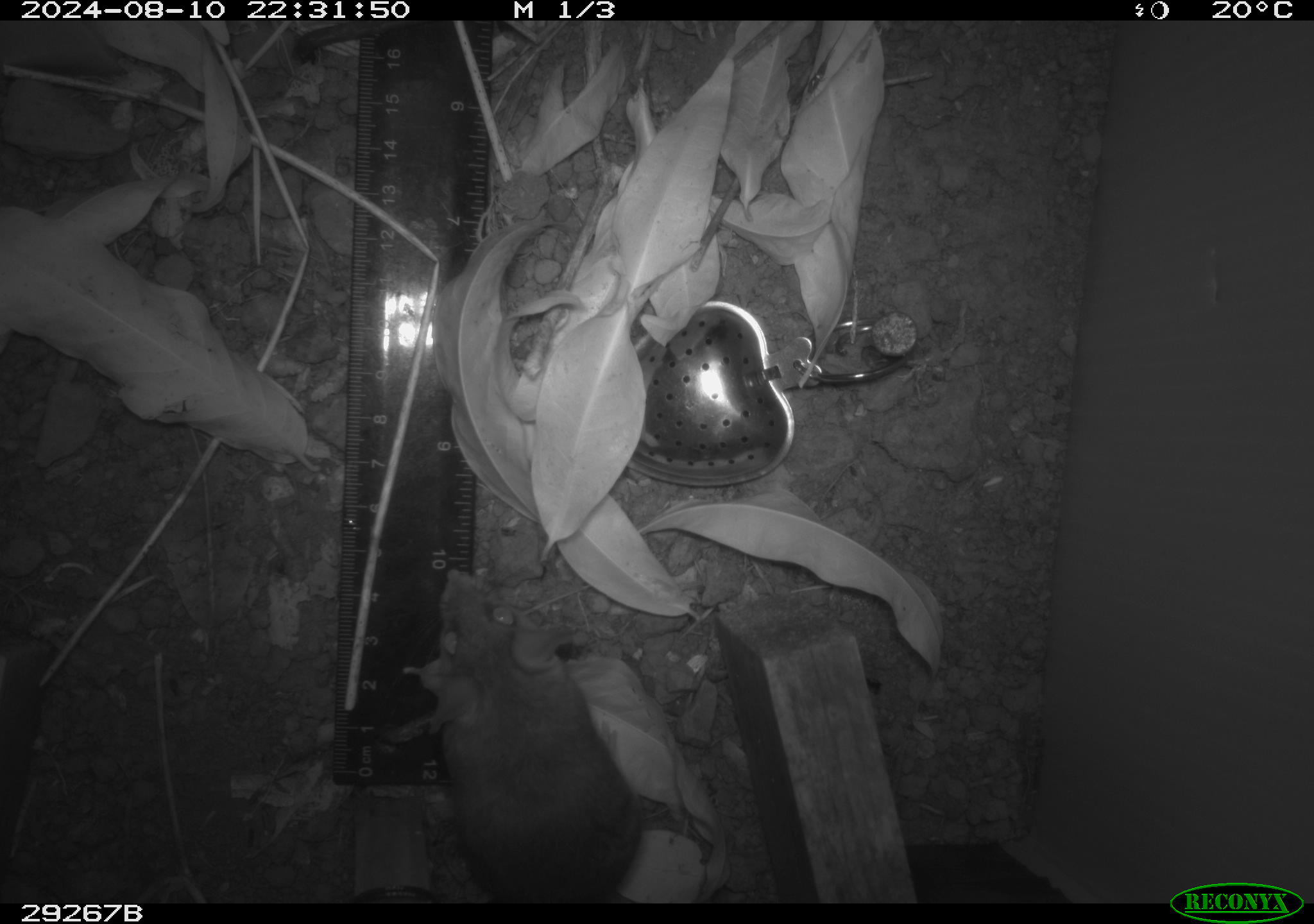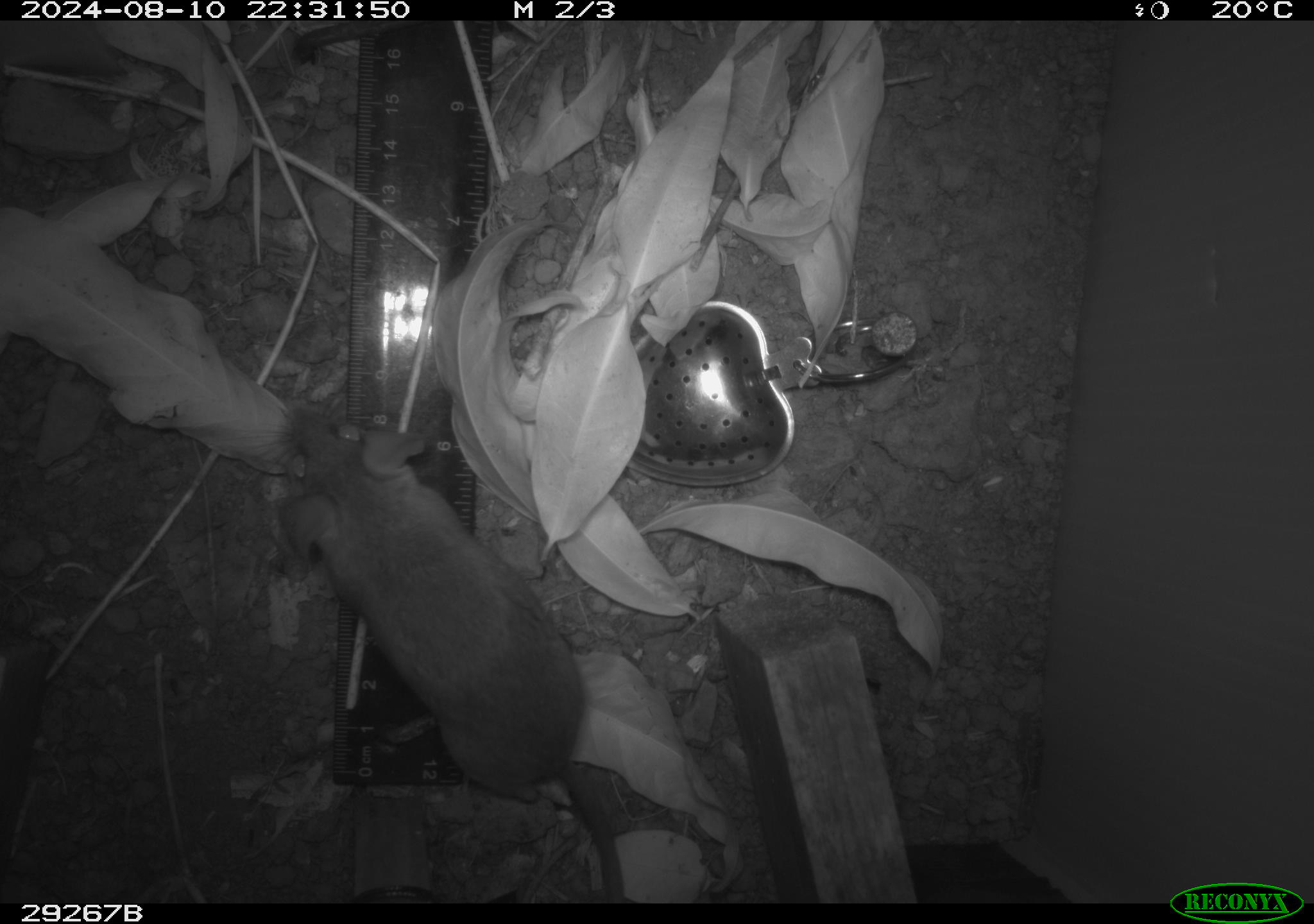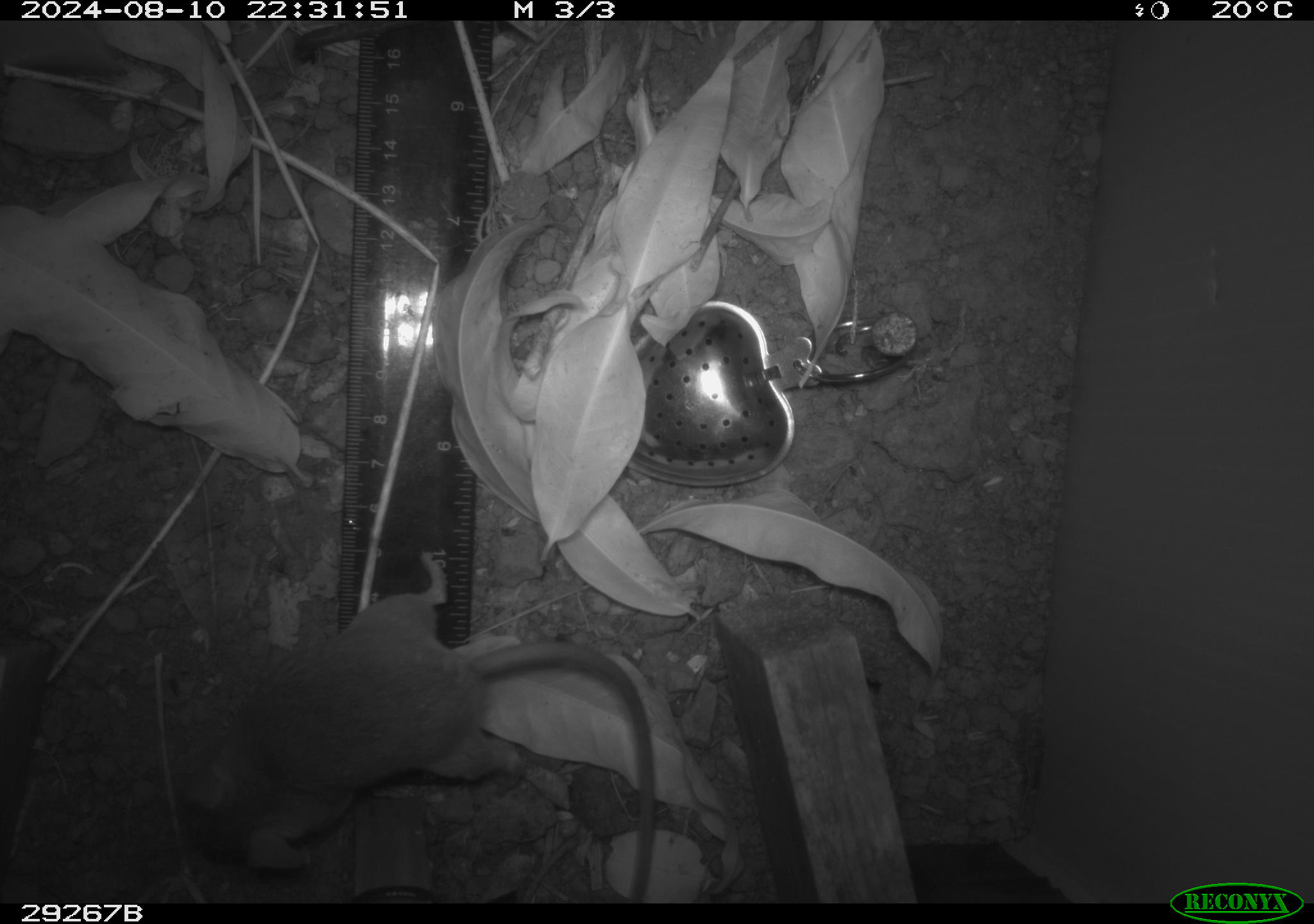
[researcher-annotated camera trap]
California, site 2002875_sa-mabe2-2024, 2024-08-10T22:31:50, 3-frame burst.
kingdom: Animalia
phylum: Chordata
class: Mammalia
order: Rodentia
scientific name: Rodentia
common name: mouse species